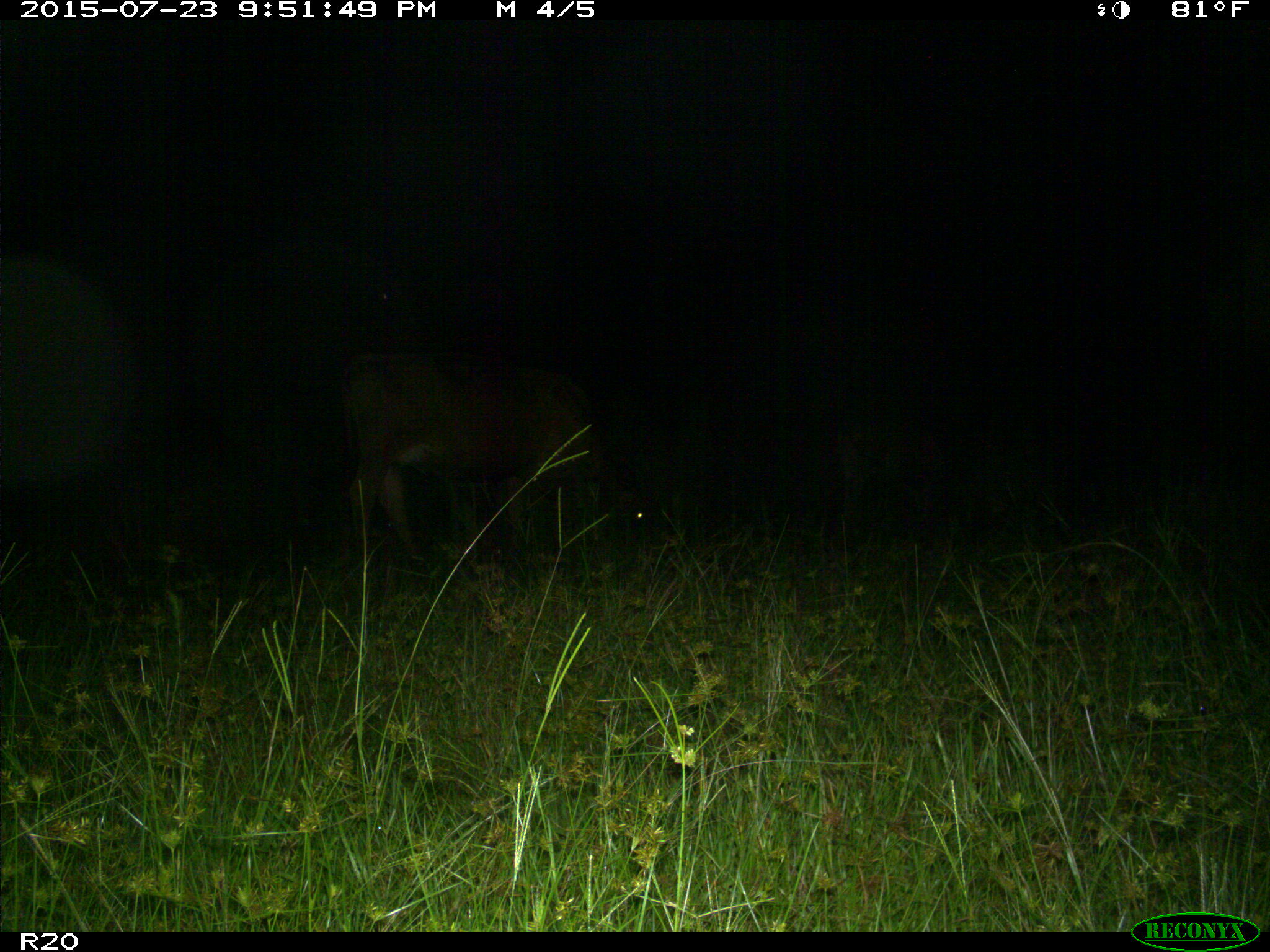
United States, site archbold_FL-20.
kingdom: Animalia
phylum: Chordata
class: Mammalia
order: Artiodactyla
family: Bovidae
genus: Bos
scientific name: Bos taurus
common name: domestic cow